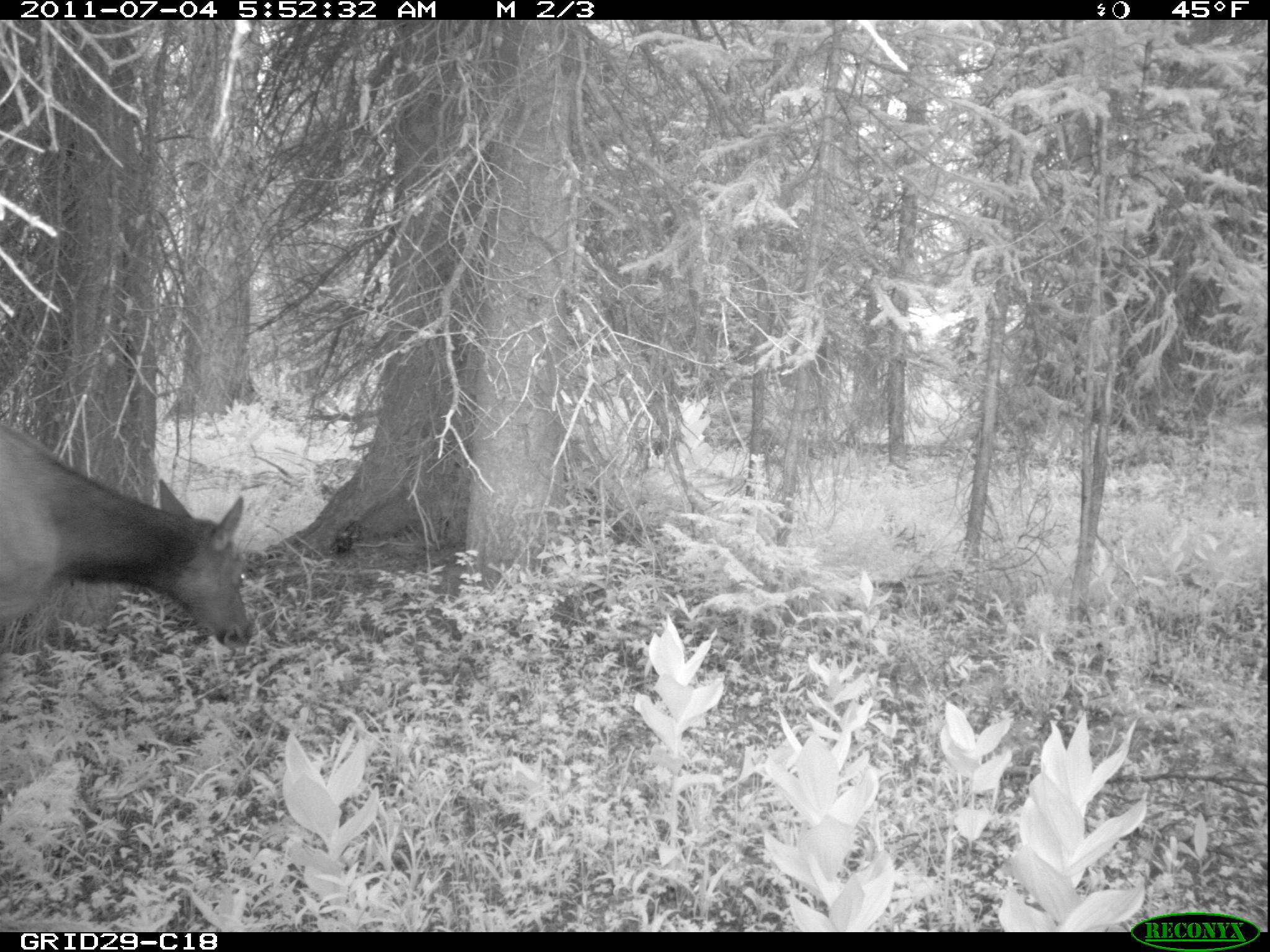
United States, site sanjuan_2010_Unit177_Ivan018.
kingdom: Animalia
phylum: Chordata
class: Mammalia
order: Artiodactyla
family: Cervidae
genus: Cervus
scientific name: Cervus elaphus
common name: red deer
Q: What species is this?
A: Cervus elaphus (red deer).